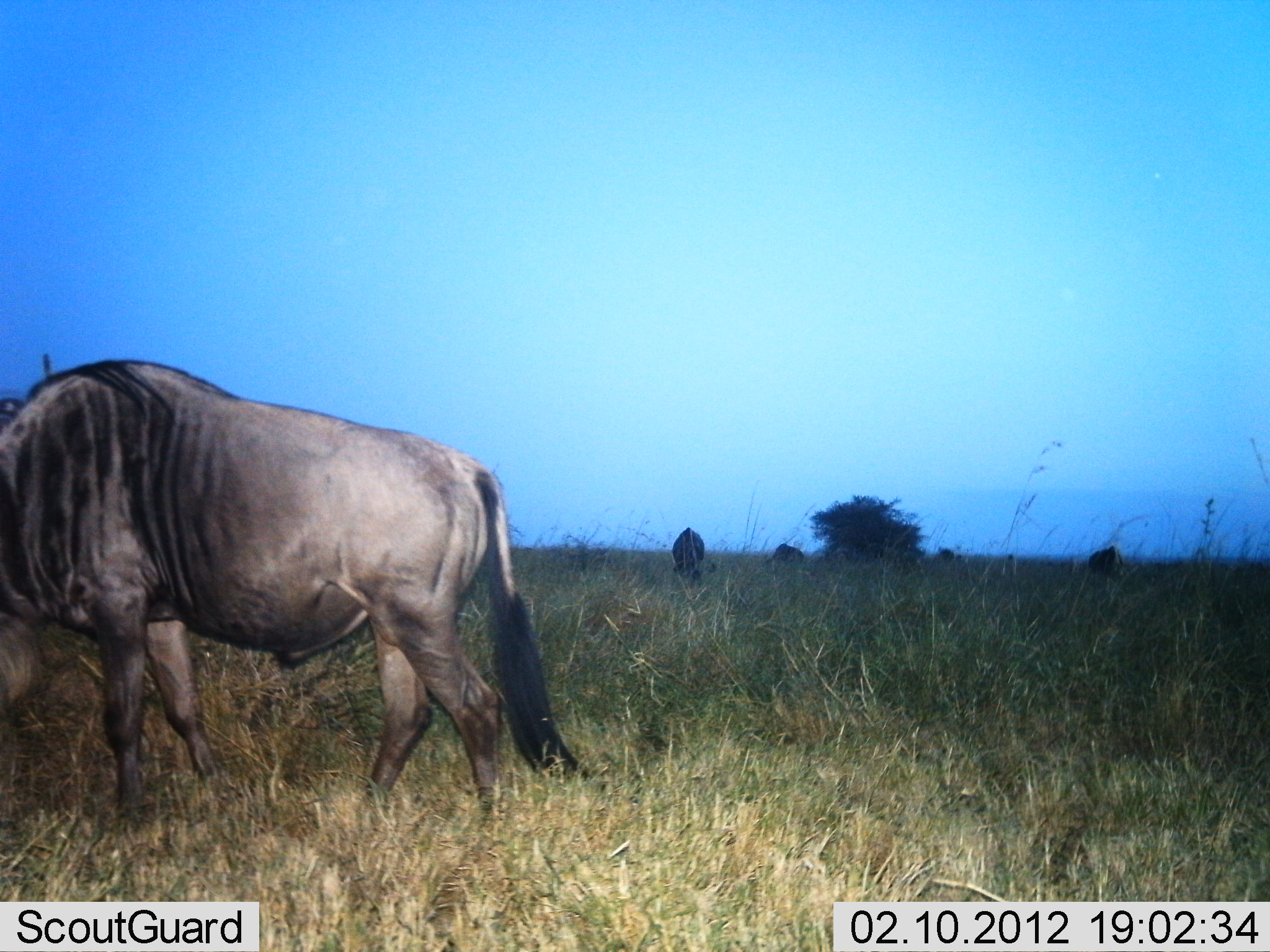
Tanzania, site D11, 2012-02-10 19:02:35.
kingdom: Animalia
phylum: Chordata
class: Mammalia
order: Artiodactyla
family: Bovidae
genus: Connochaetes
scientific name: Connochaetes taurinus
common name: blue wildebeest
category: wildebeest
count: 5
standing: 54%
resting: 8%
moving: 15%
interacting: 0%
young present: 0%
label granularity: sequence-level